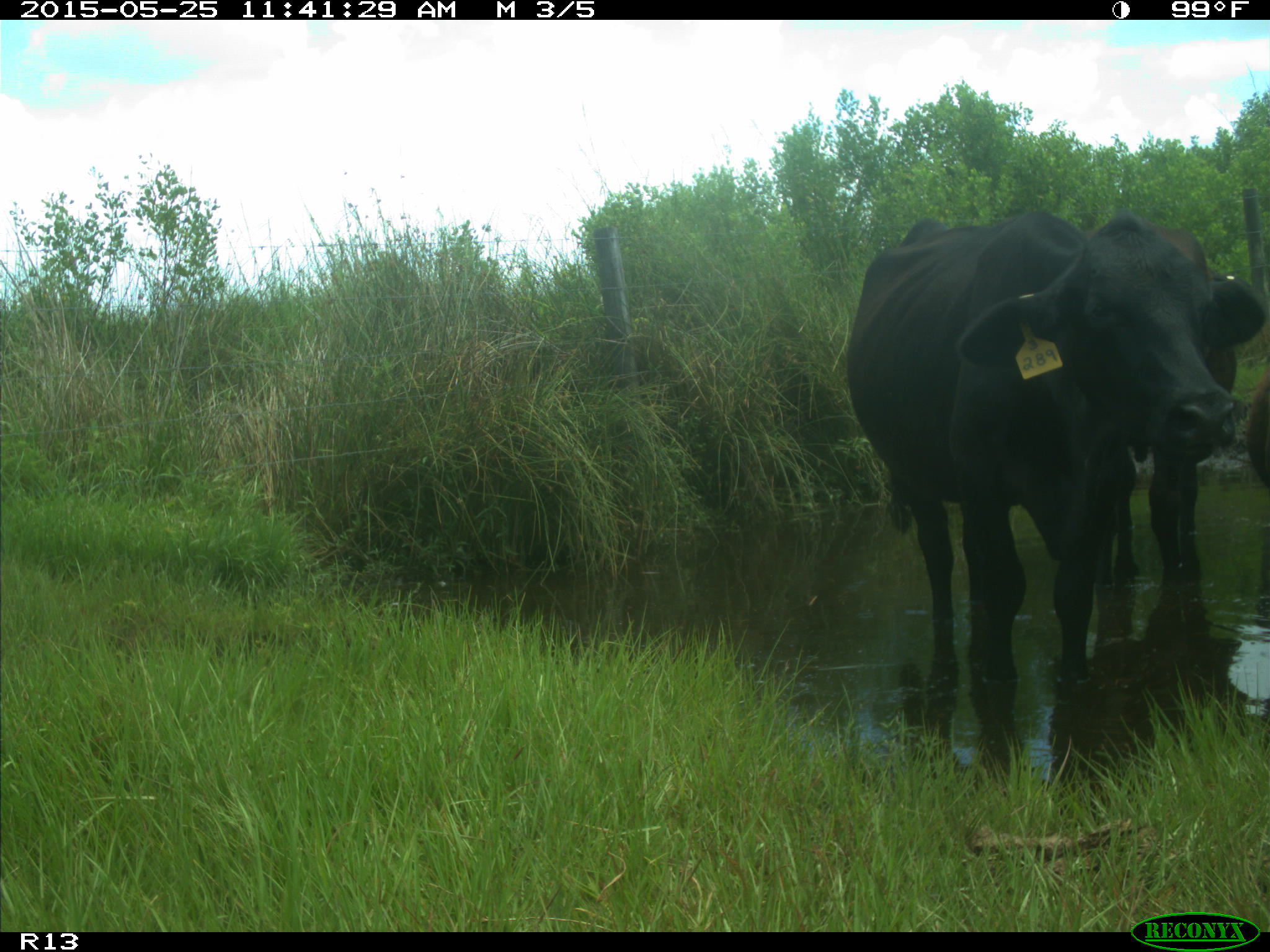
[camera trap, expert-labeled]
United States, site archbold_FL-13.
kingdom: Animalia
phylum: Chordata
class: Mammalia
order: Artiodactyla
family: Bovidae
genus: Bos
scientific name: Bos taurus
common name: domestic cow